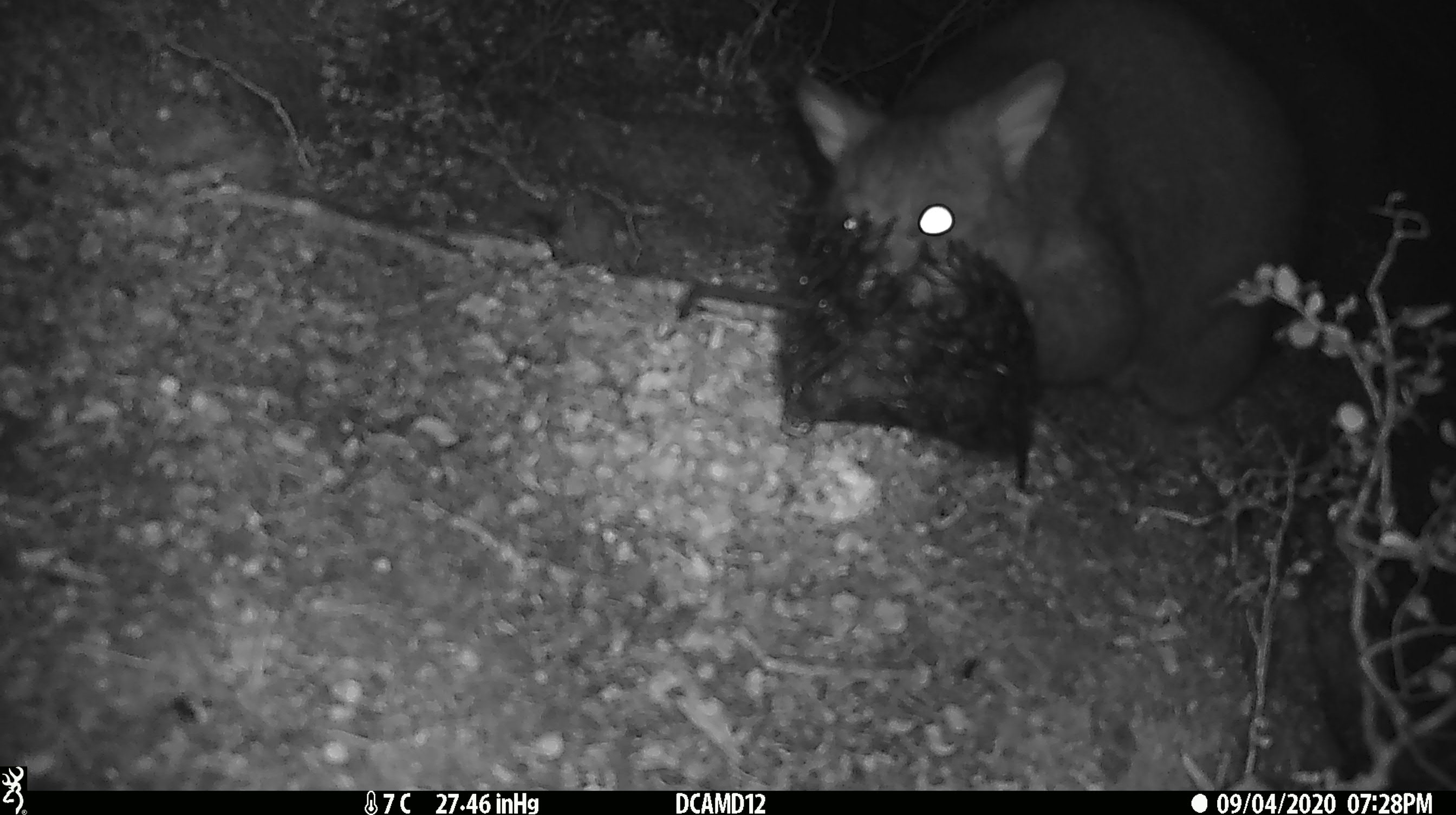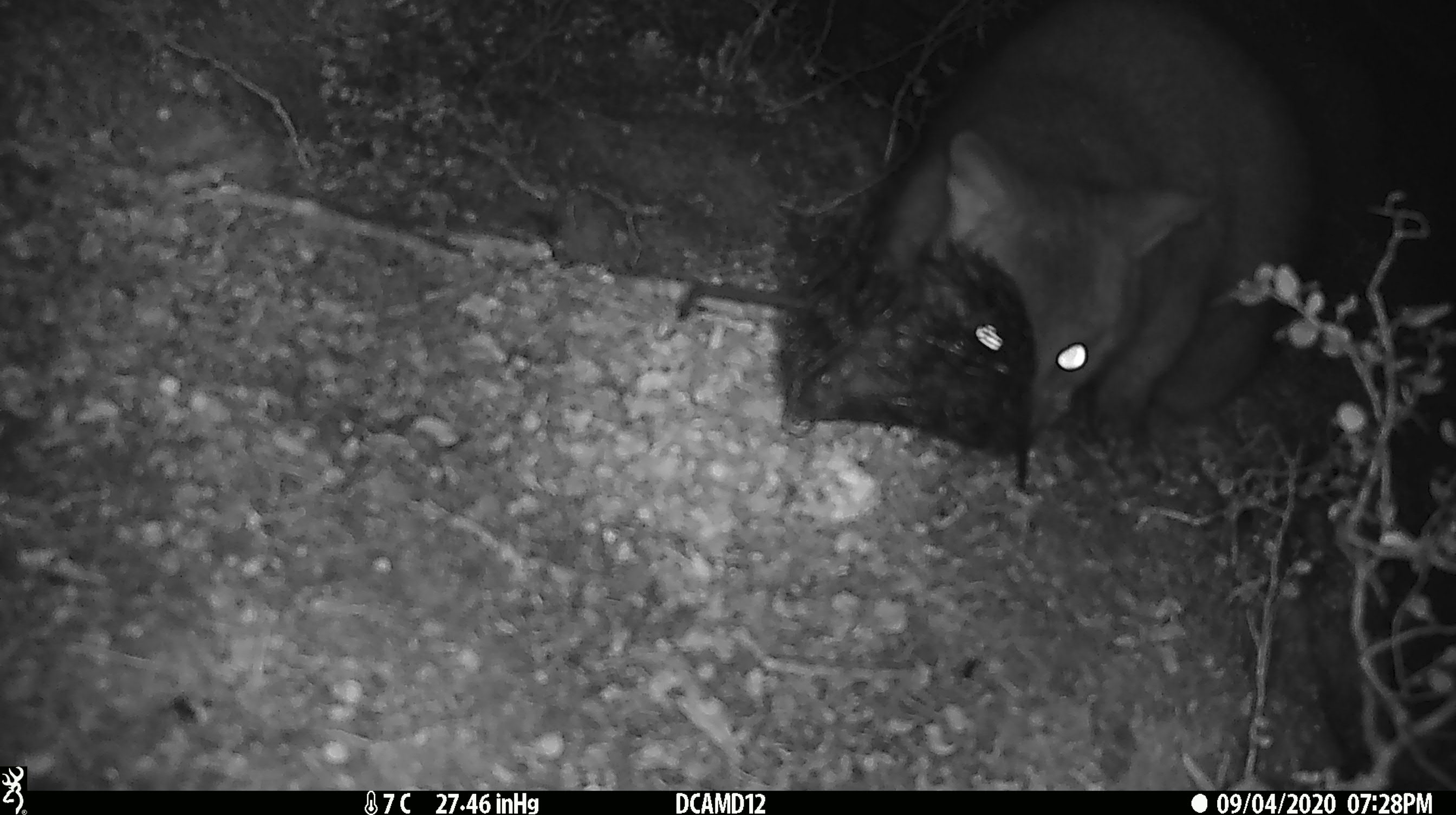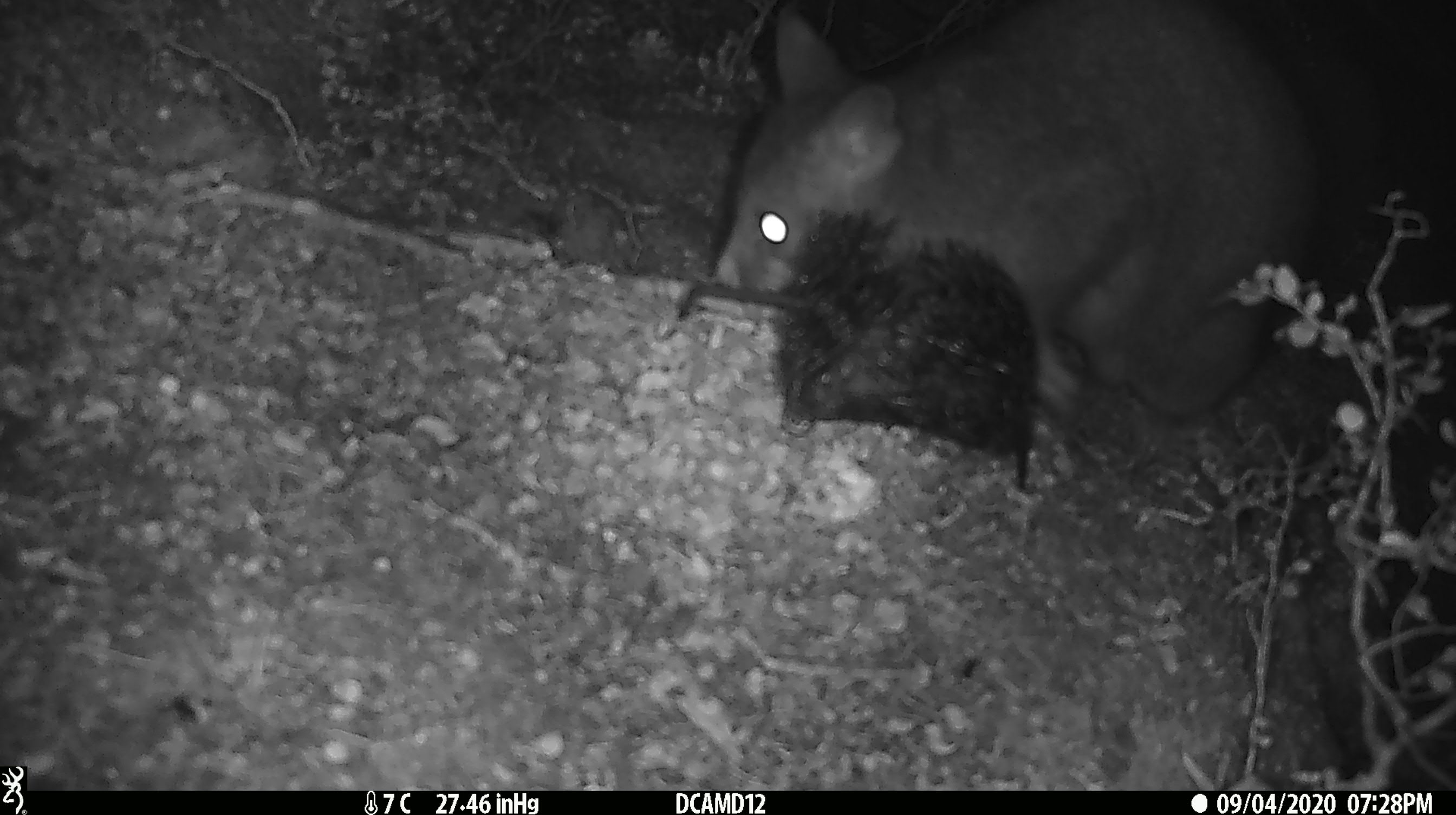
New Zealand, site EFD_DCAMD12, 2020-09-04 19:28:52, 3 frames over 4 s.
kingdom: Animalia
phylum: Chordata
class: Mammalia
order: Diprotodontia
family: Phalangeridae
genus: Trichosurus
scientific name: Trichosurus vulpecula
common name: common brushtail possum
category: possum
Possum (common brushtail possum) (Trichosurus vulpecula).